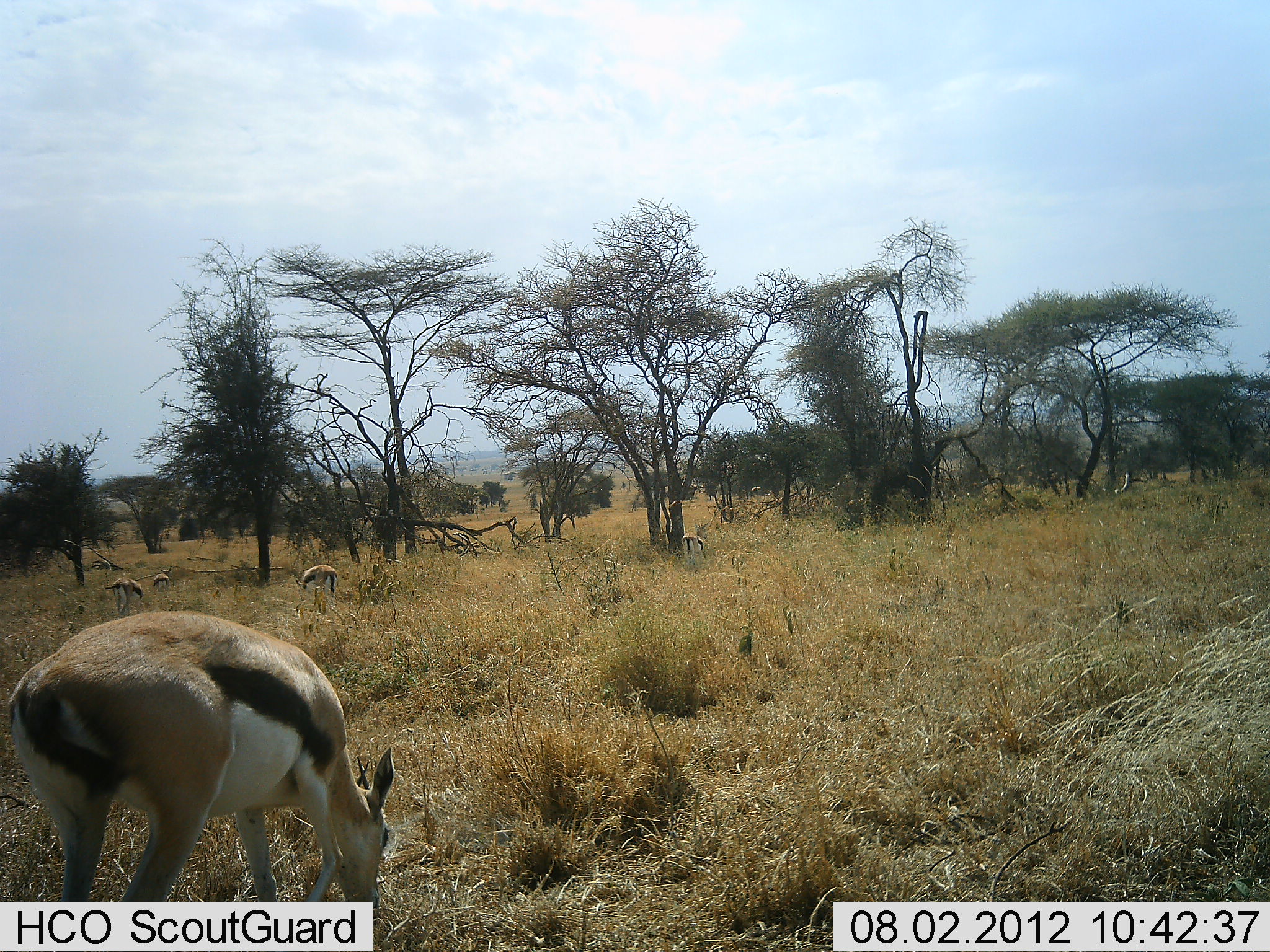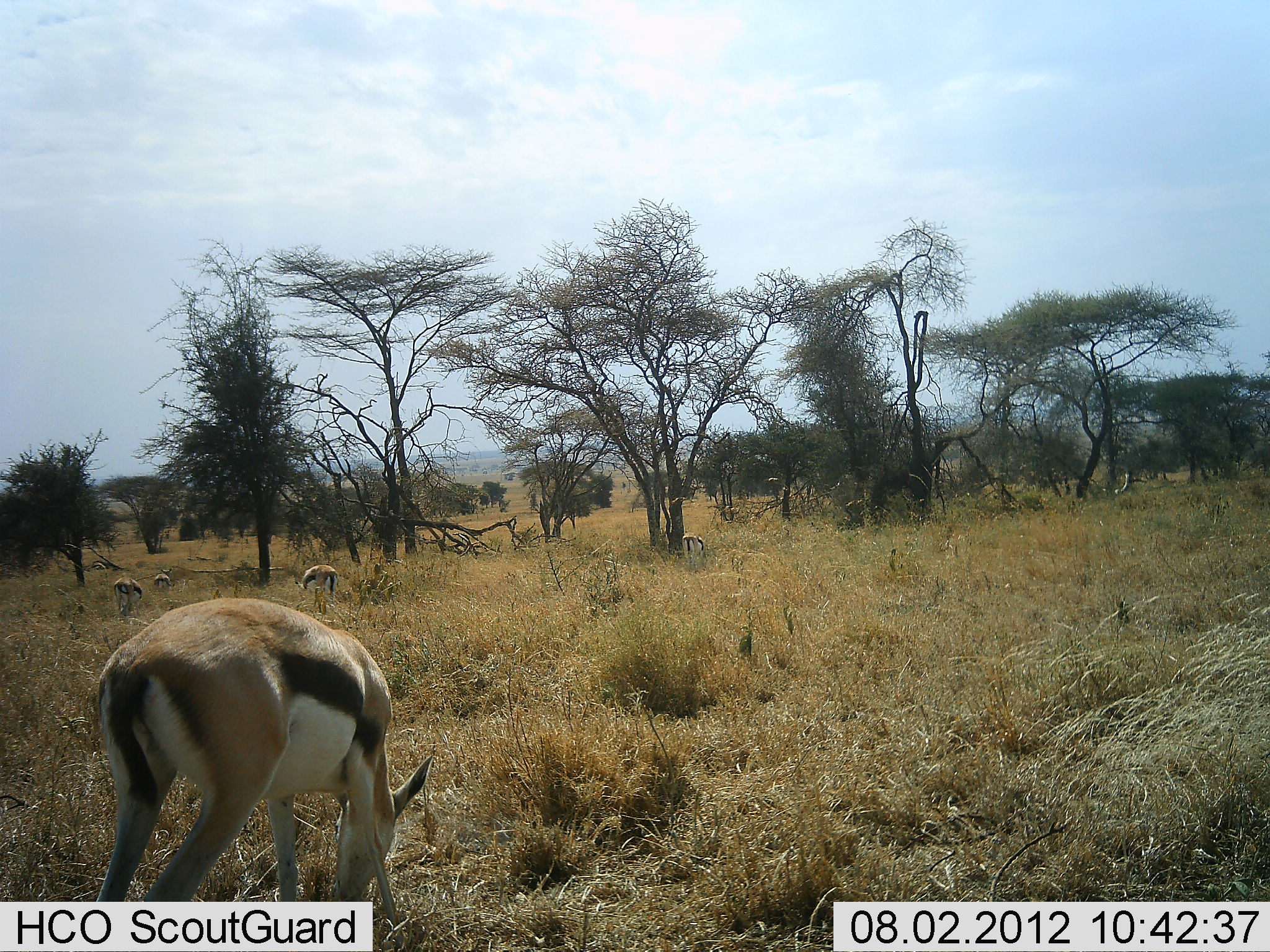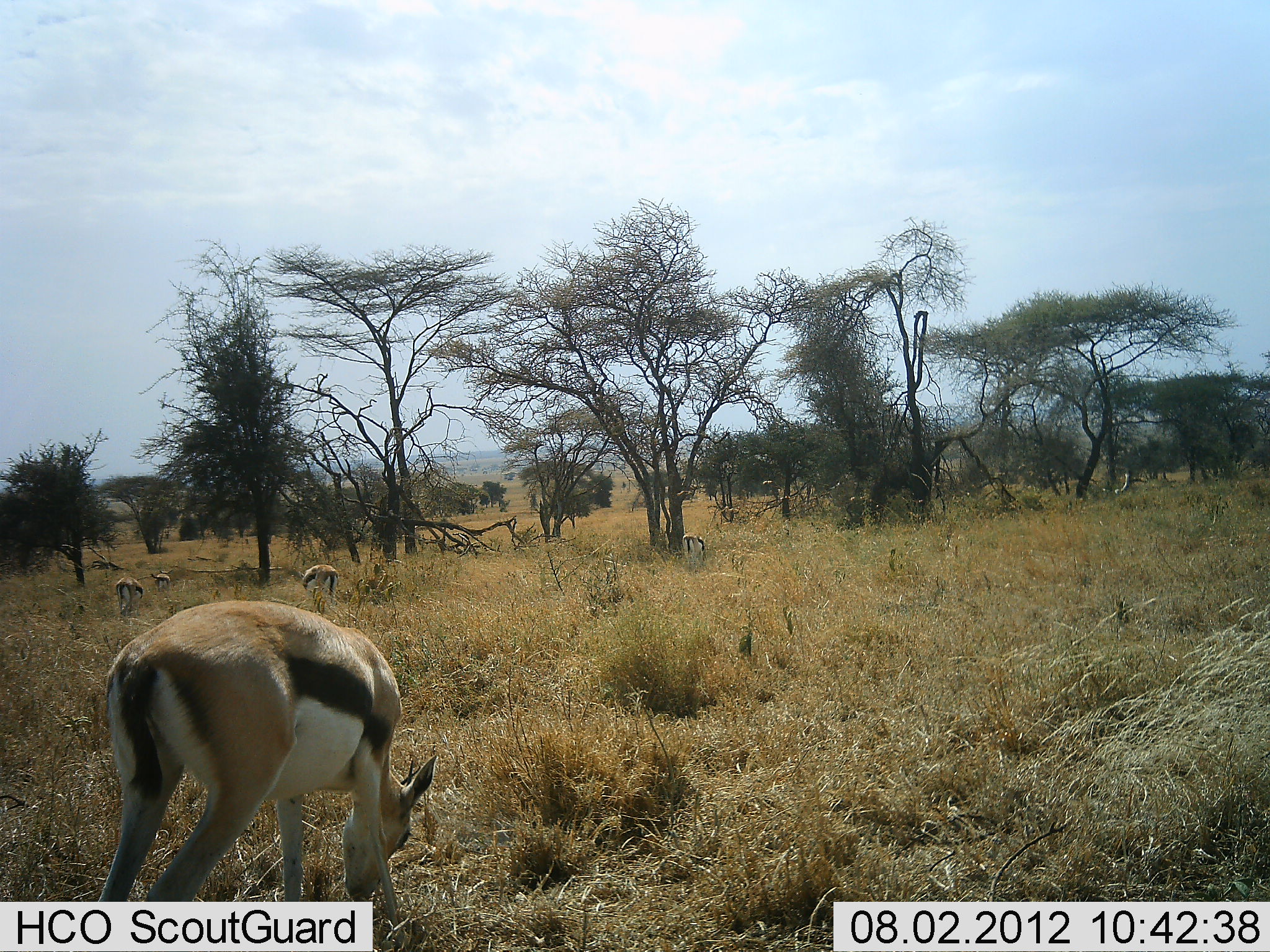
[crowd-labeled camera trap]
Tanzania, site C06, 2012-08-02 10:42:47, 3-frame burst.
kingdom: Animalia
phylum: Chordata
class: Mammalia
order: Artiodactyla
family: Bovidae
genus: Eudorcas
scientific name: Eudorcas thomsonii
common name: thomson's gazelle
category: gazellethomsons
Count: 5.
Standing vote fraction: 20%.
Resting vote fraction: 0%.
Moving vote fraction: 10%.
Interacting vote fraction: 0%.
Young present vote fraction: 0%.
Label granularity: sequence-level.